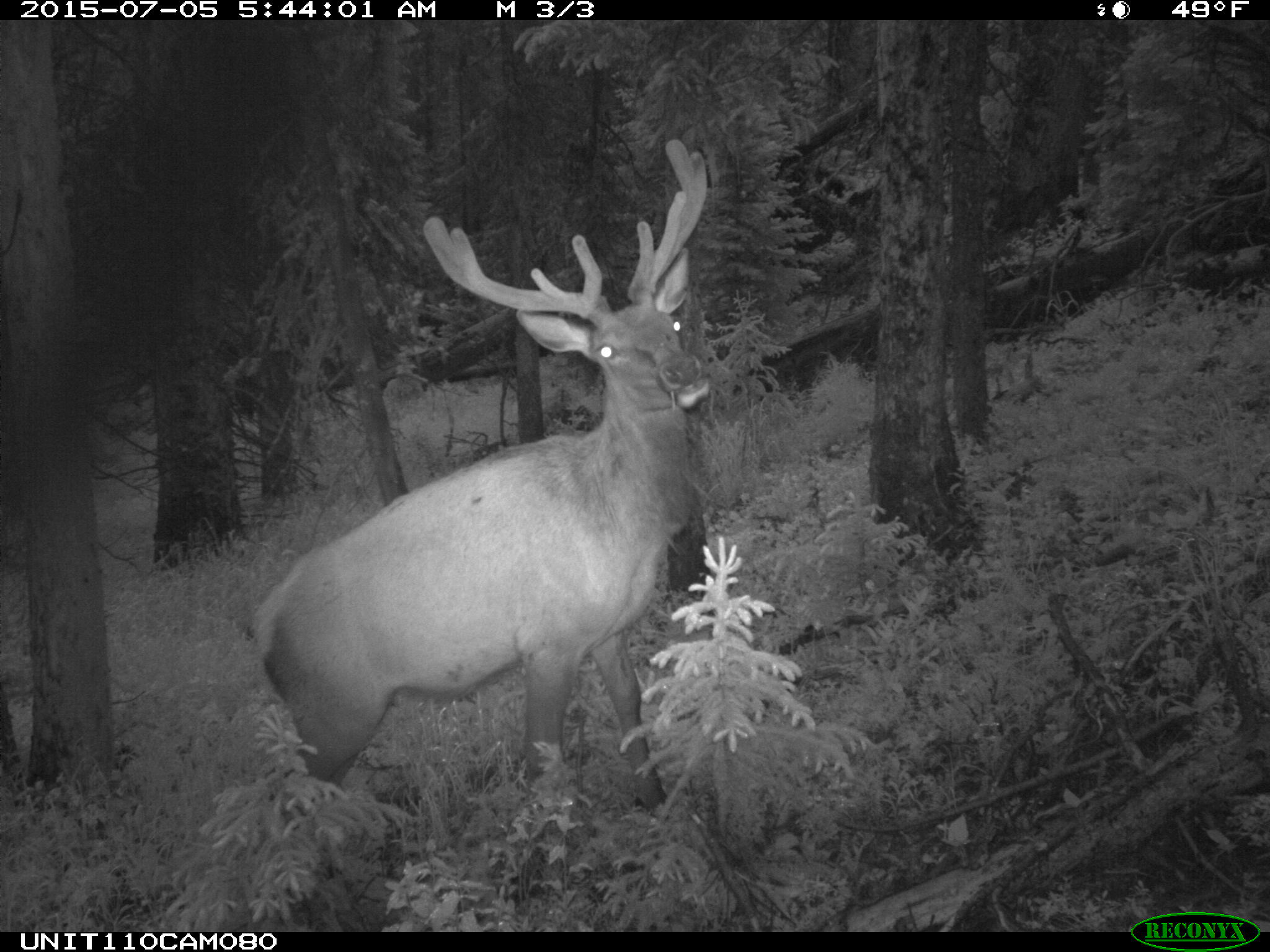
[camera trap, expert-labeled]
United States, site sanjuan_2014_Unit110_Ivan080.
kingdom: Animalia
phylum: Chordata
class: Mammalia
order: Artiodactyla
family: Cervidae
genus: Cervus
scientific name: Cervus elaphus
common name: red deer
Cervus elaphus (red deer).